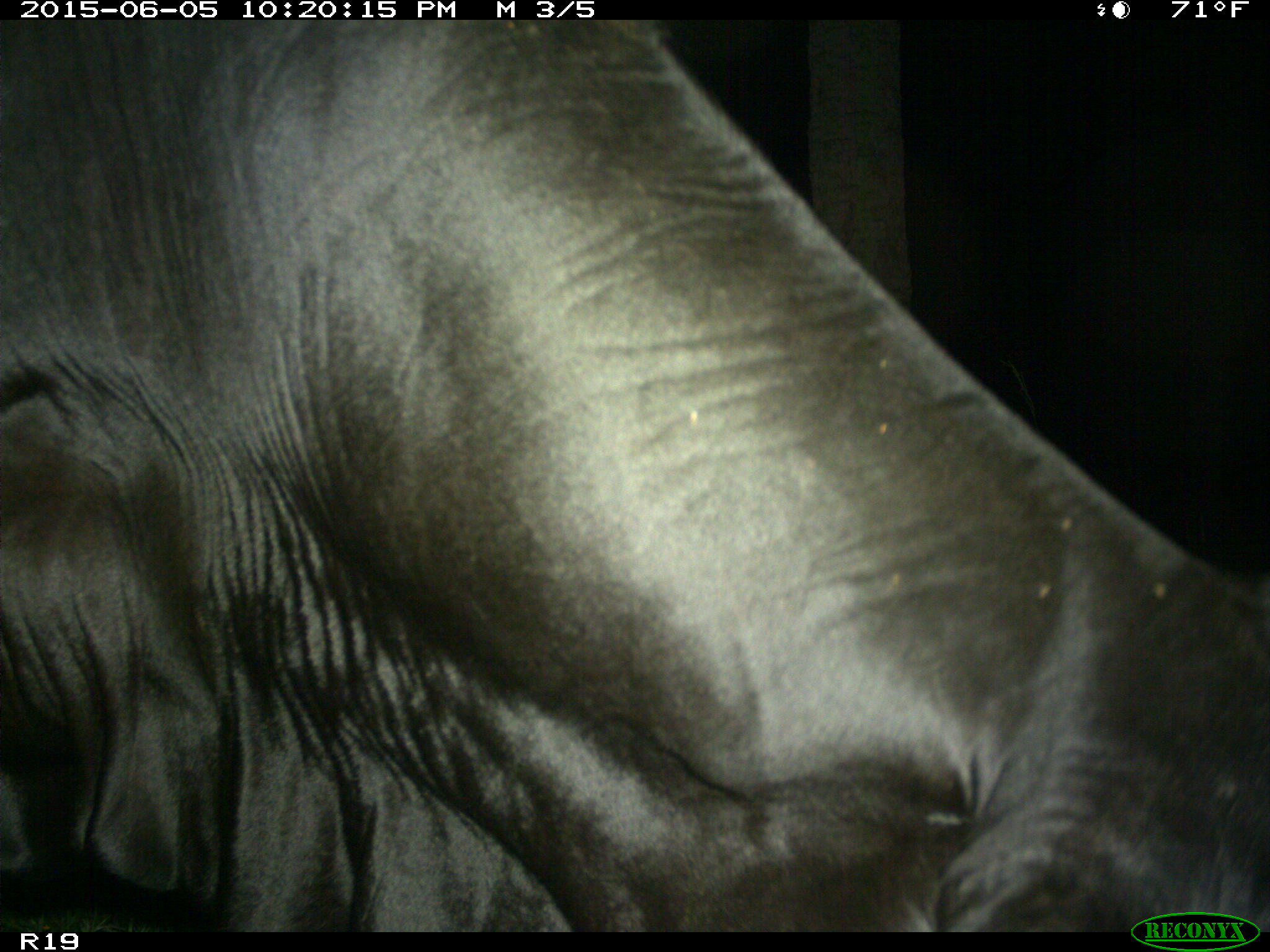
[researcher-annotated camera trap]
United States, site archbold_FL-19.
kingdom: Animalia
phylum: Chordata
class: Mammalia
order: Artiodactyla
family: Bovidae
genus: Bos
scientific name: Bos taurus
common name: domestic cow